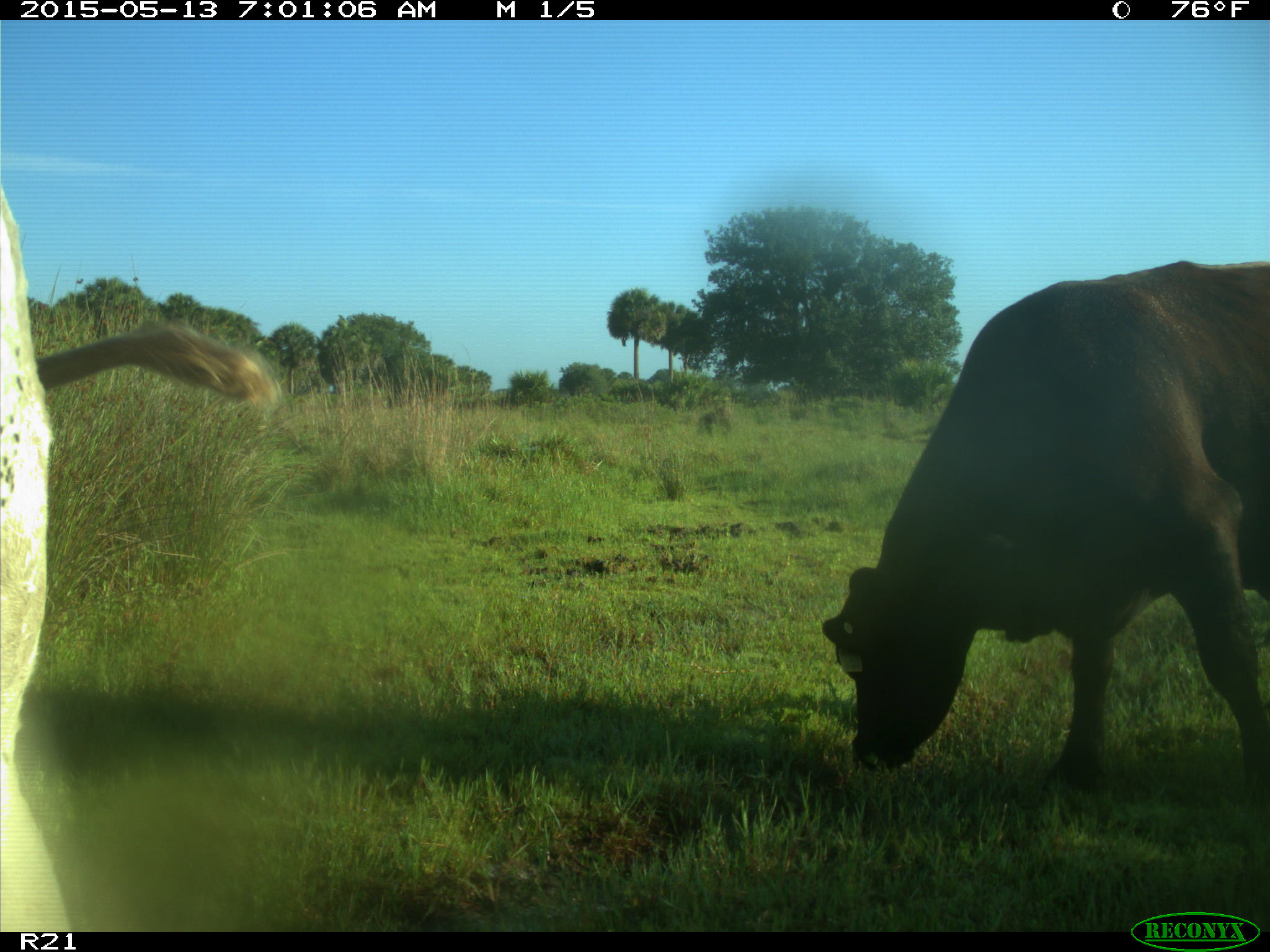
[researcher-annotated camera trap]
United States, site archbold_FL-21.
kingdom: Animalia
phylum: Chordata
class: Mammalia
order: Artiodactyla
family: Bovidae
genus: Bos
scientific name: Bos taurus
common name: domestic cow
Bos taurus (domestic cow).